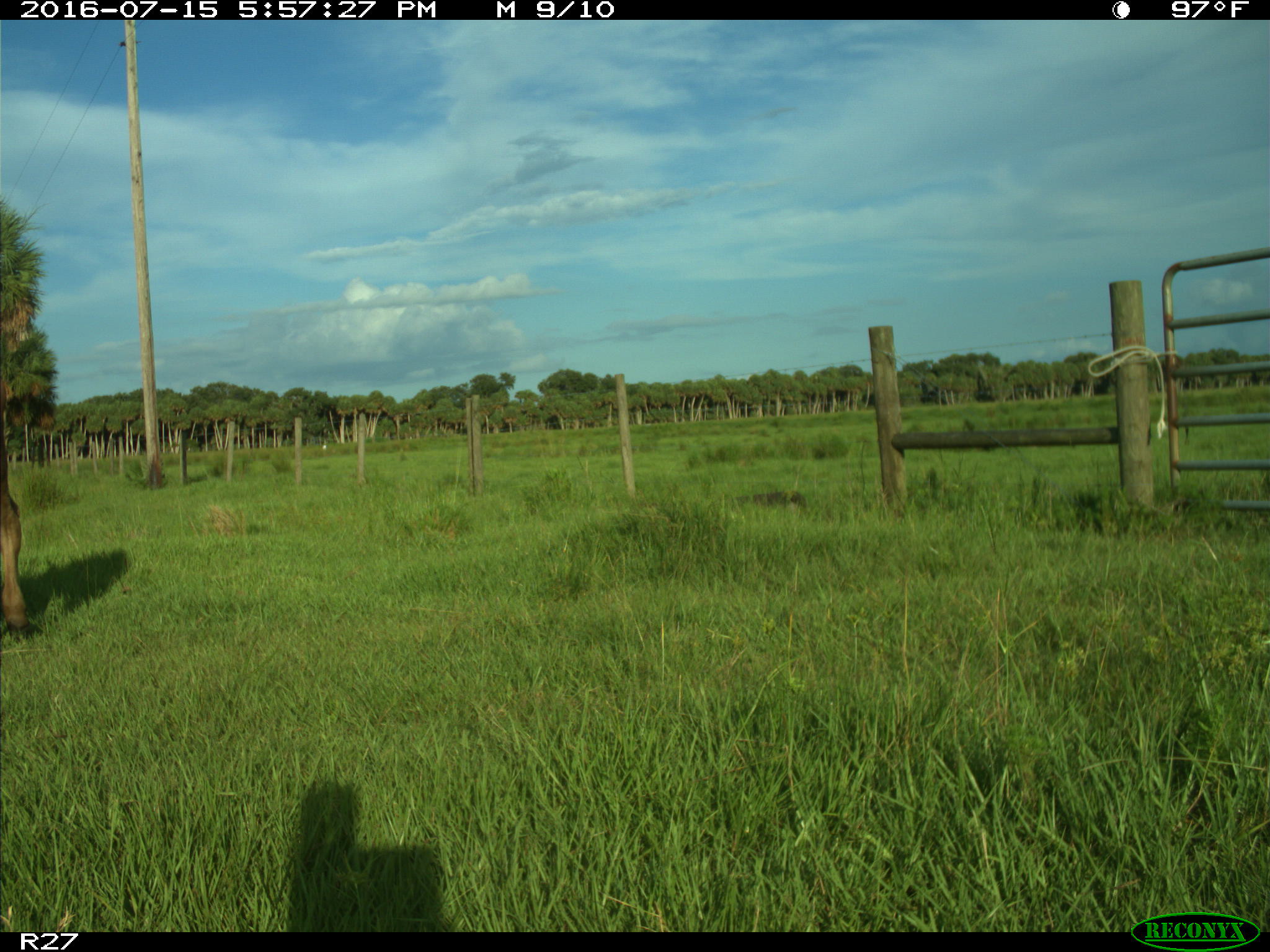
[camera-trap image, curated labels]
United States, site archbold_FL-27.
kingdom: Animalia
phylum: Chordata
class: Mammalia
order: Artiodactyla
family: Bovidae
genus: Bos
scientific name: Bos taurus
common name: domestic cow